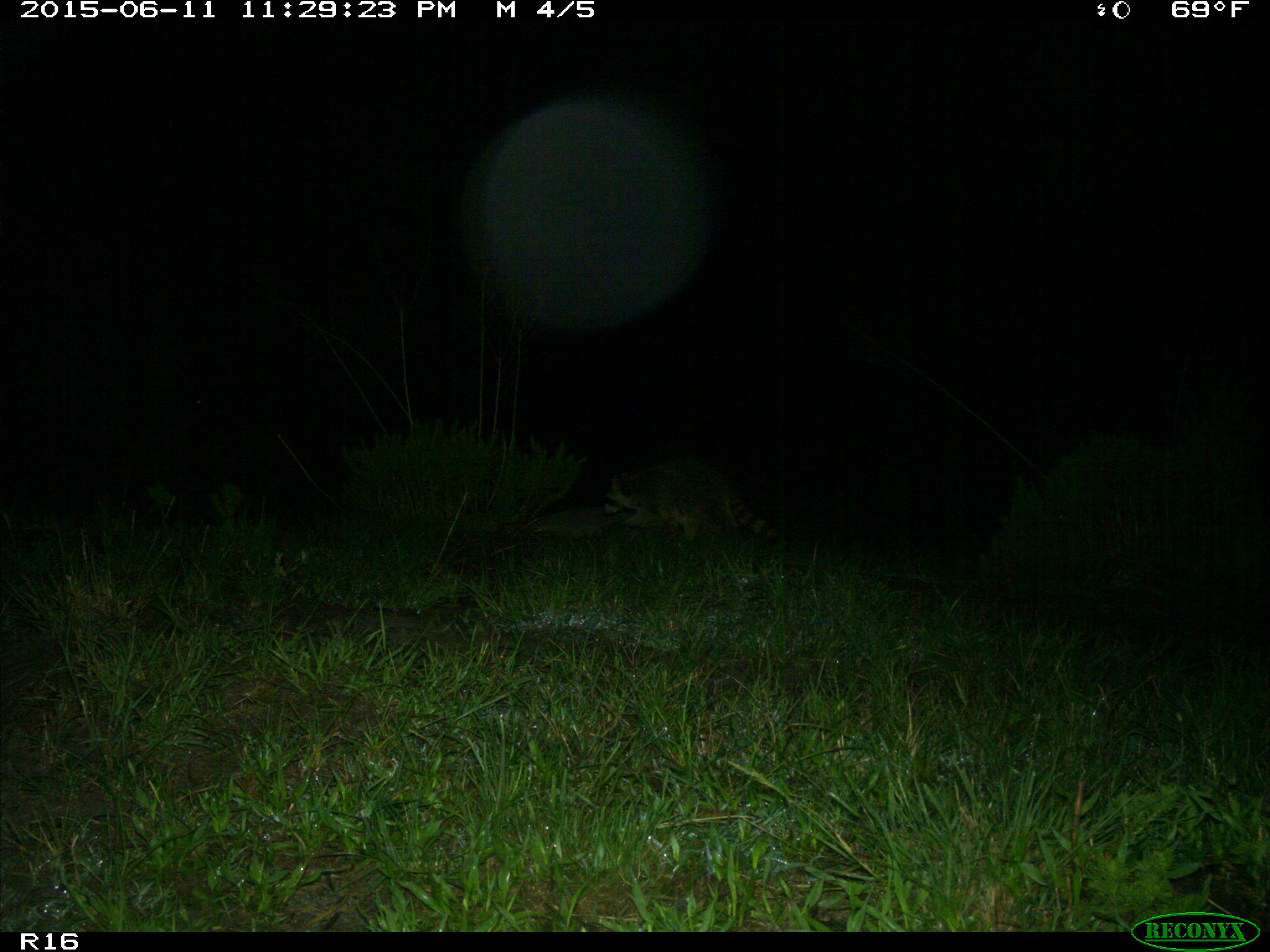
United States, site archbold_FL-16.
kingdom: Animalia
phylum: Chordata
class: Mammalia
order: Carnivora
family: Procyonidae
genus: Procyon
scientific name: Procyon lotor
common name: common raccoon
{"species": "Procyon lotor (common raccoon)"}